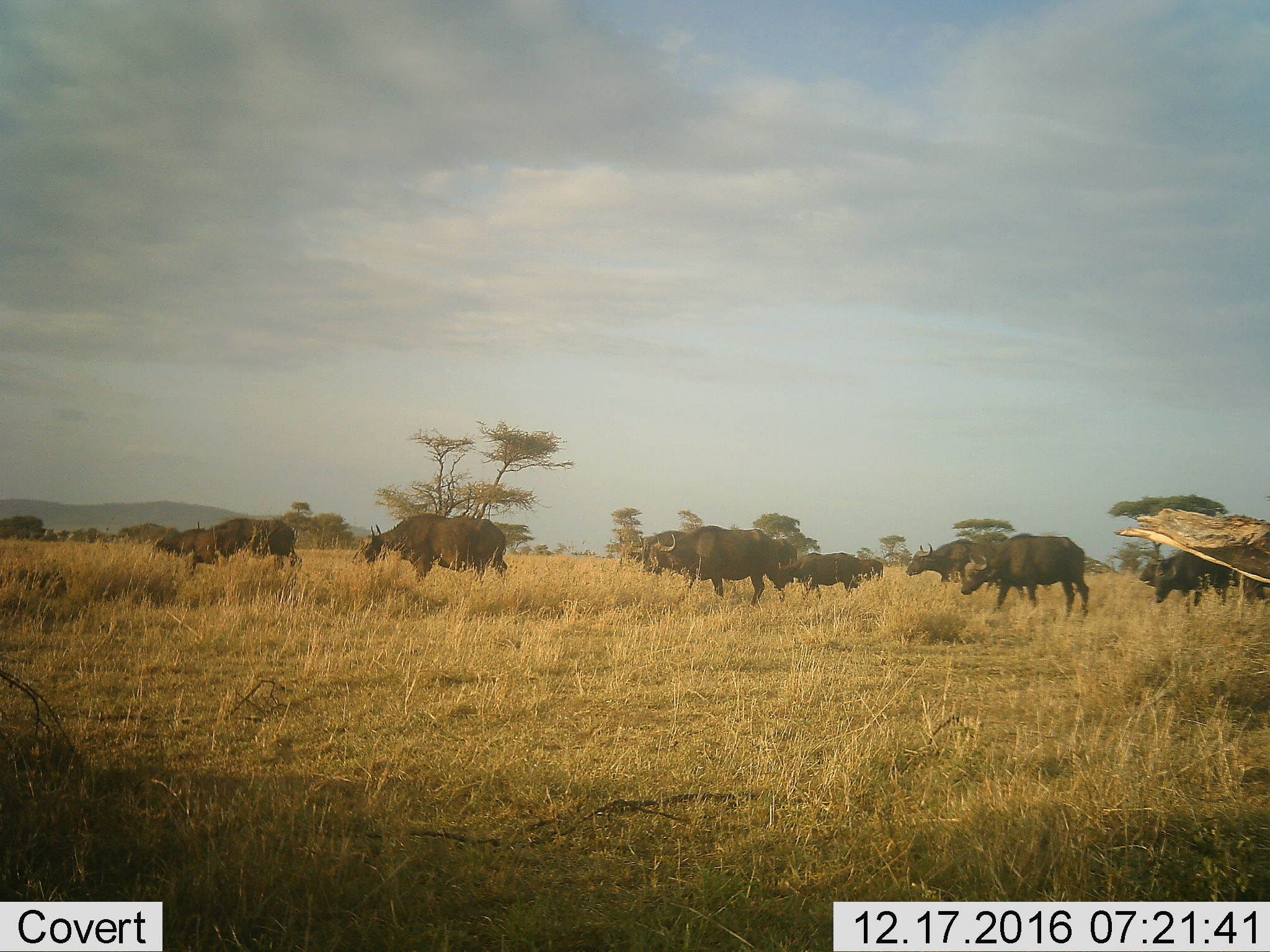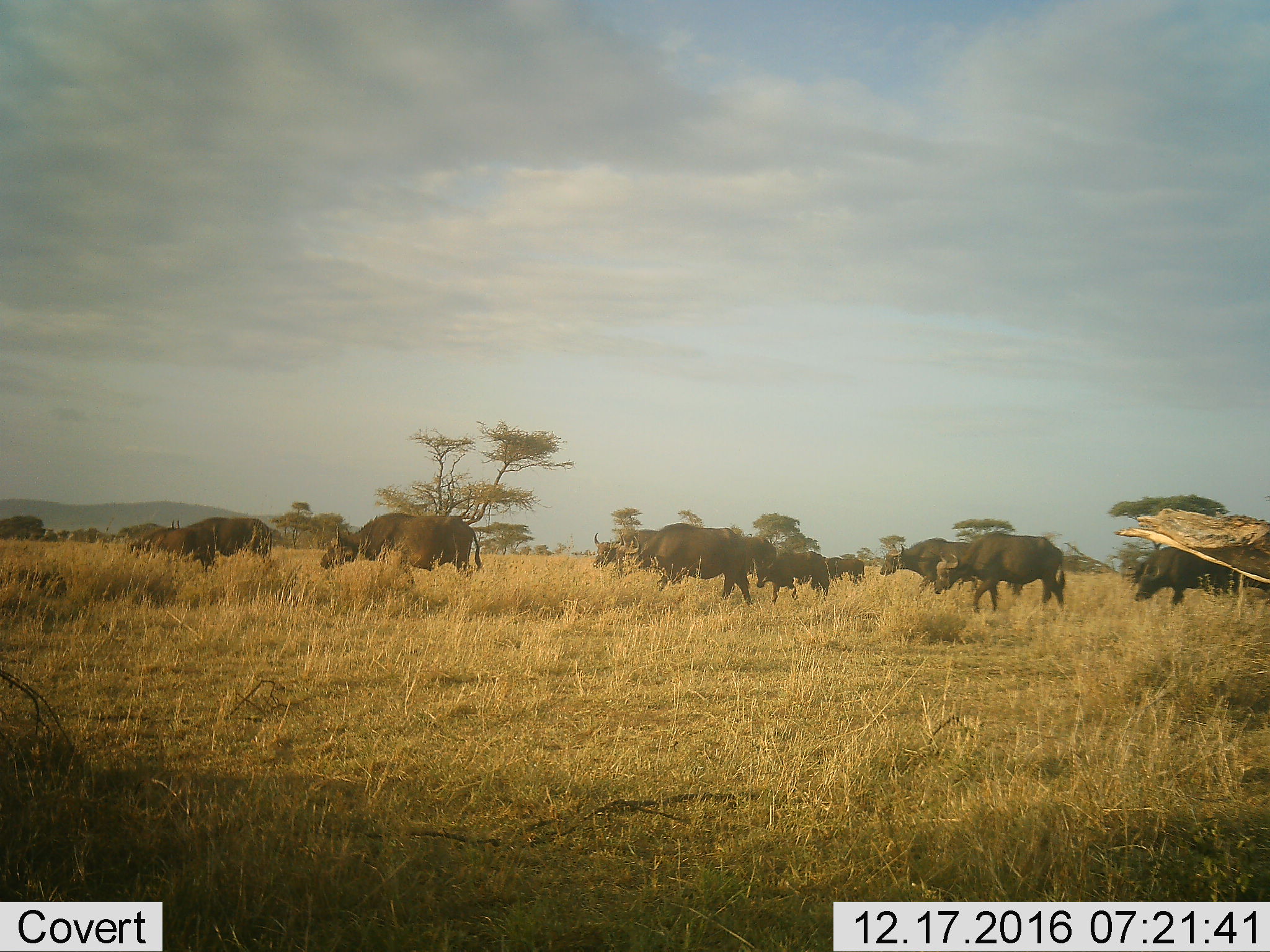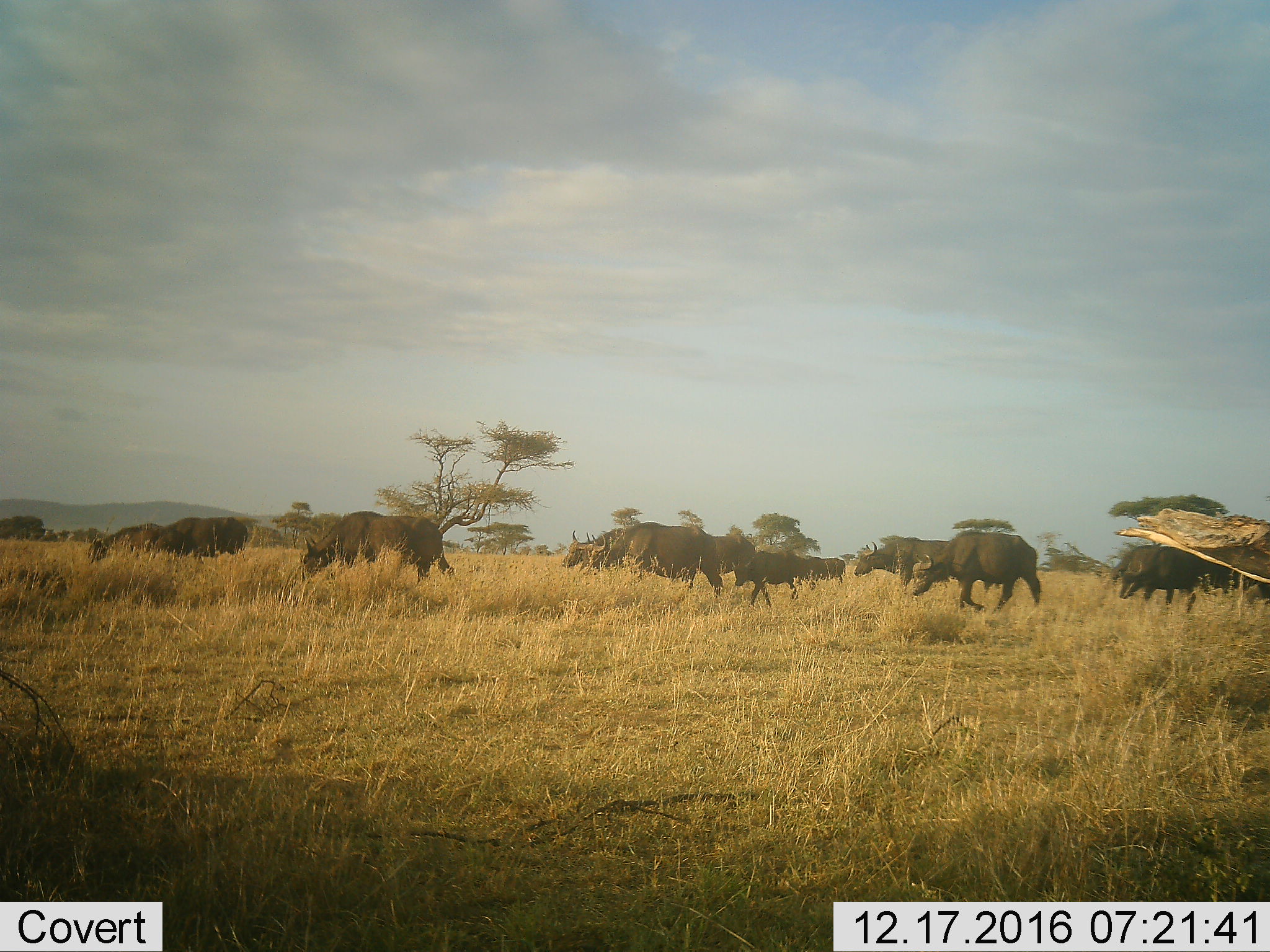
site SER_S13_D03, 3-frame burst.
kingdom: Animalia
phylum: Chordata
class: Mammalia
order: Artiodactyla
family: Bovidae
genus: Syncerus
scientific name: Syncerus caffer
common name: african buffalo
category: buffalo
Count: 10.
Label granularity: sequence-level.